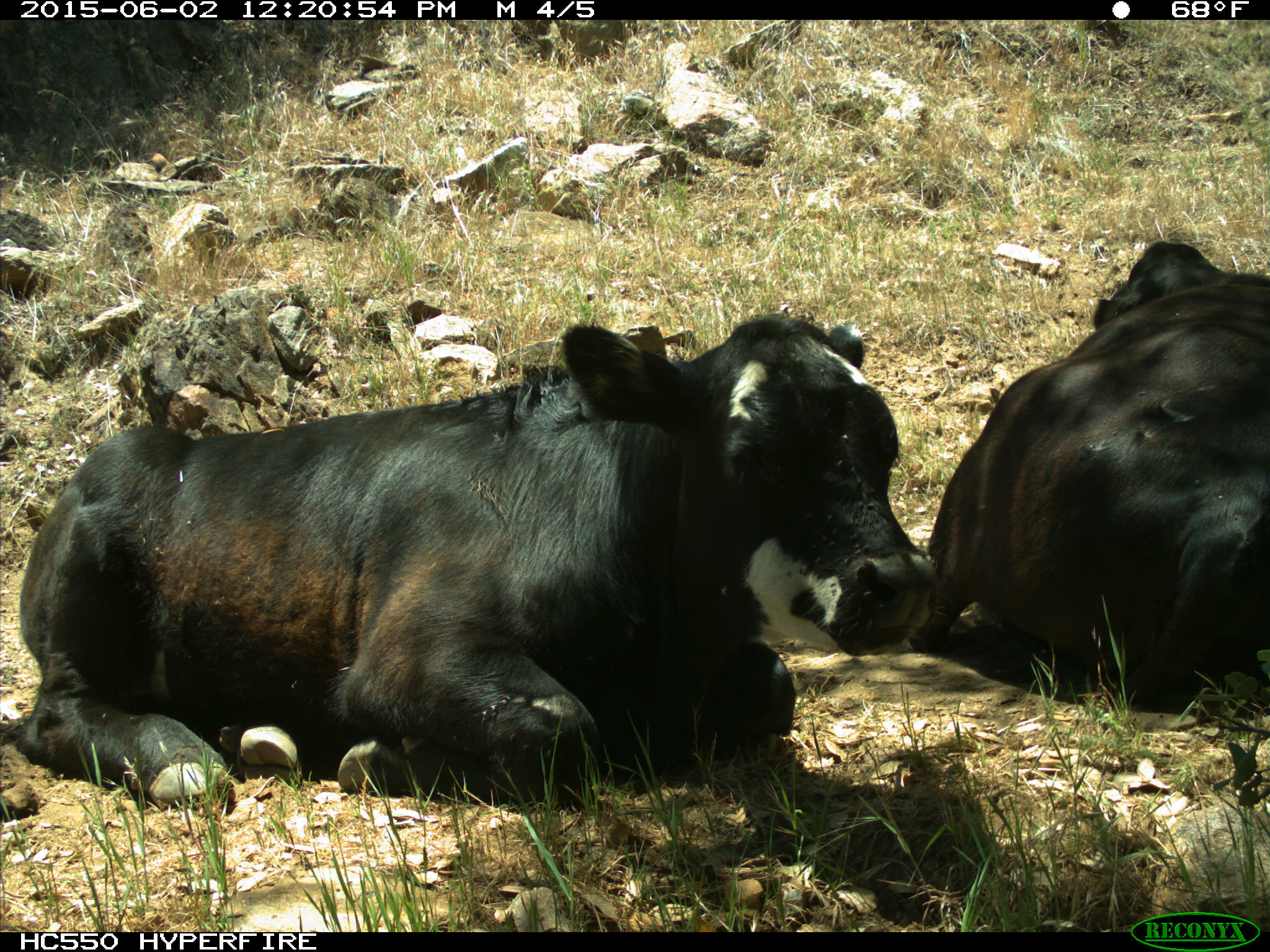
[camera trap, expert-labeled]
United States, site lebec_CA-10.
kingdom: Animalia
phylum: Chordata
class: Mammalia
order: Artiodactyla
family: Bovidae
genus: Bos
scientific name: Bos taurus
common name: domestic cow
Bos taurus (domestic cow).